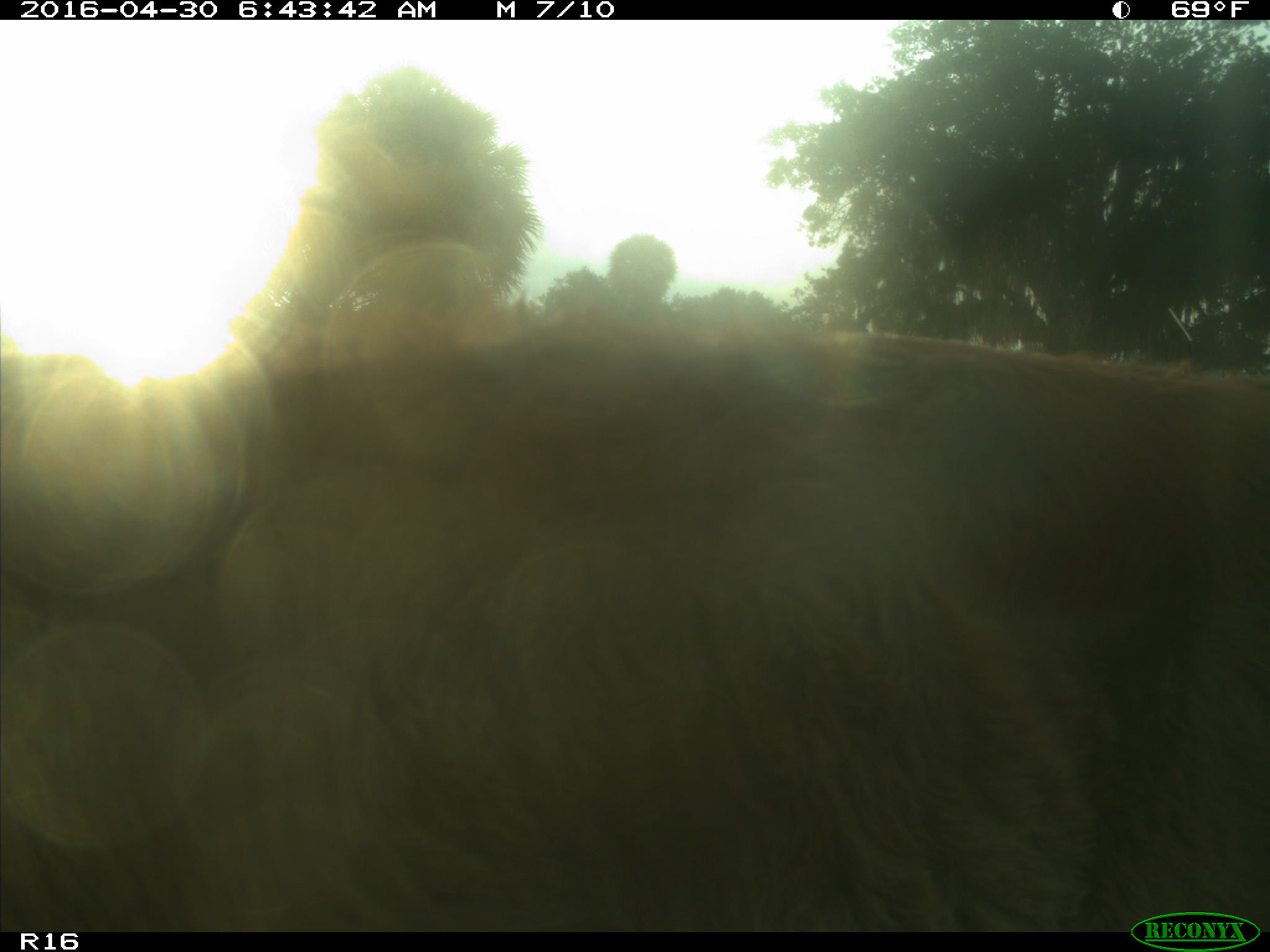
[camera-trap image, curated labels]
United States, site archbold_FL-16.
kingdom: Animalia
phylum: Chordata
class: Mammalia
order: Artiodactyla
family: Bovidae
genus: Bos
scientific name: Bos taurus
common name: domestic cow